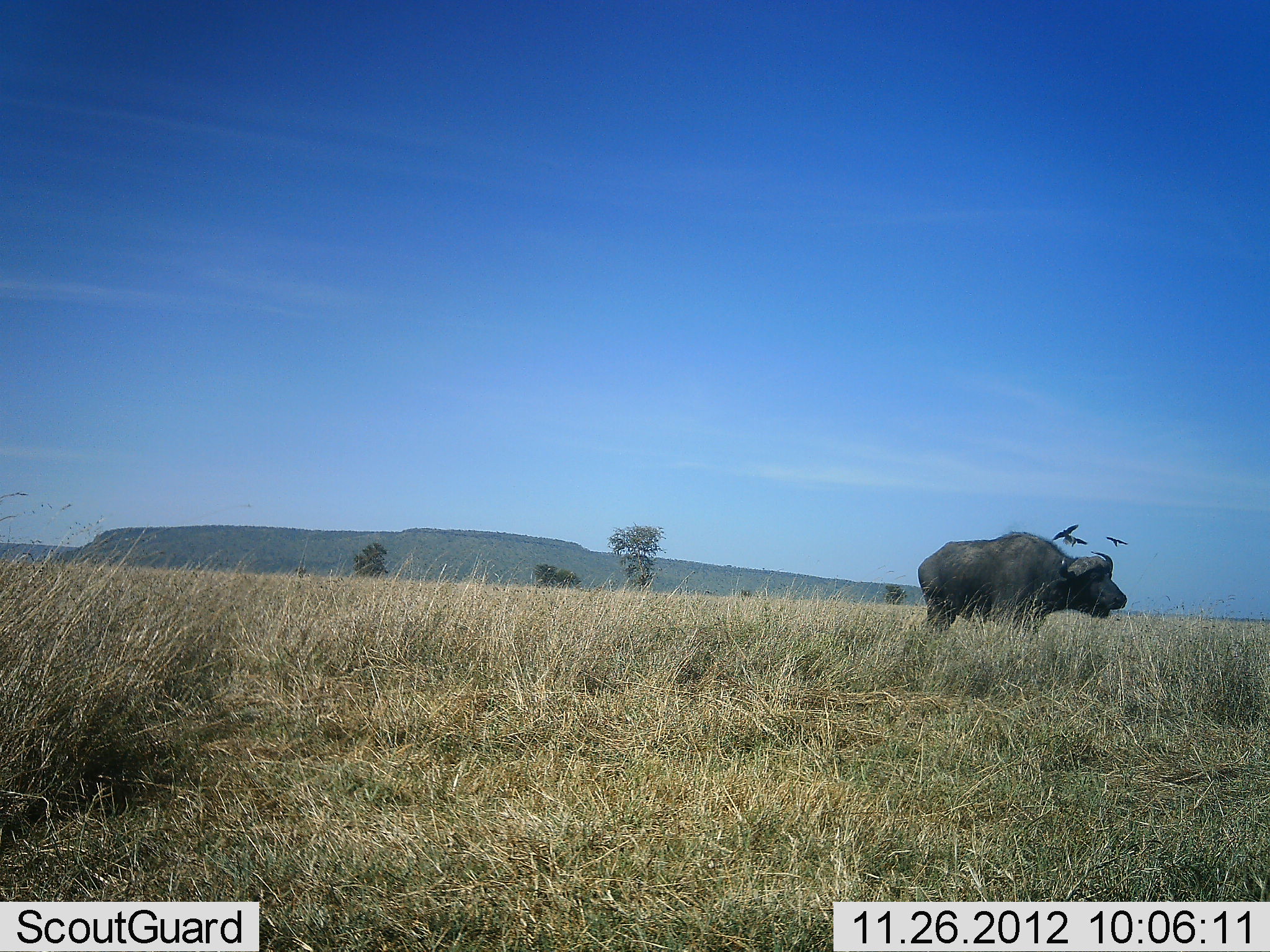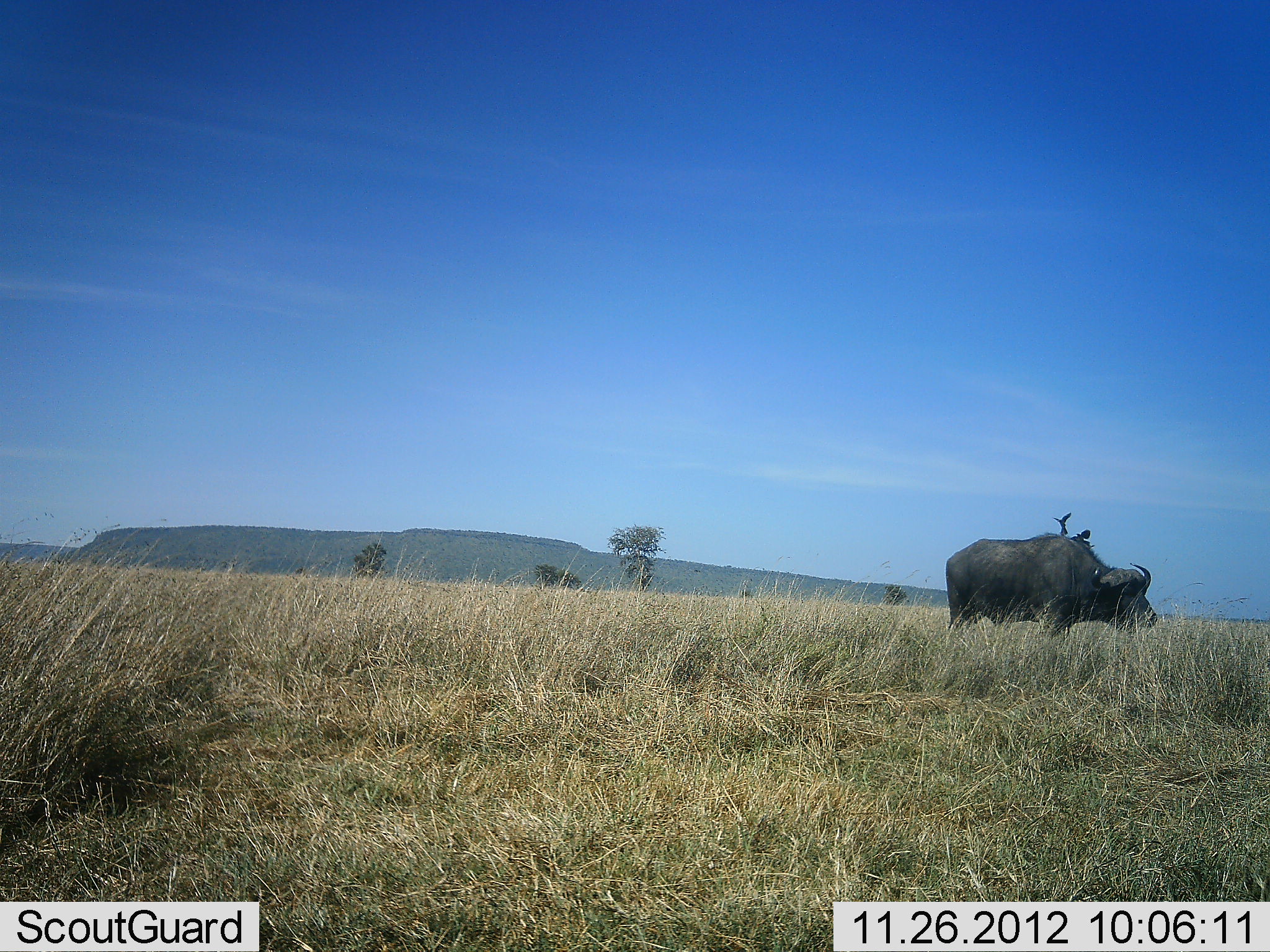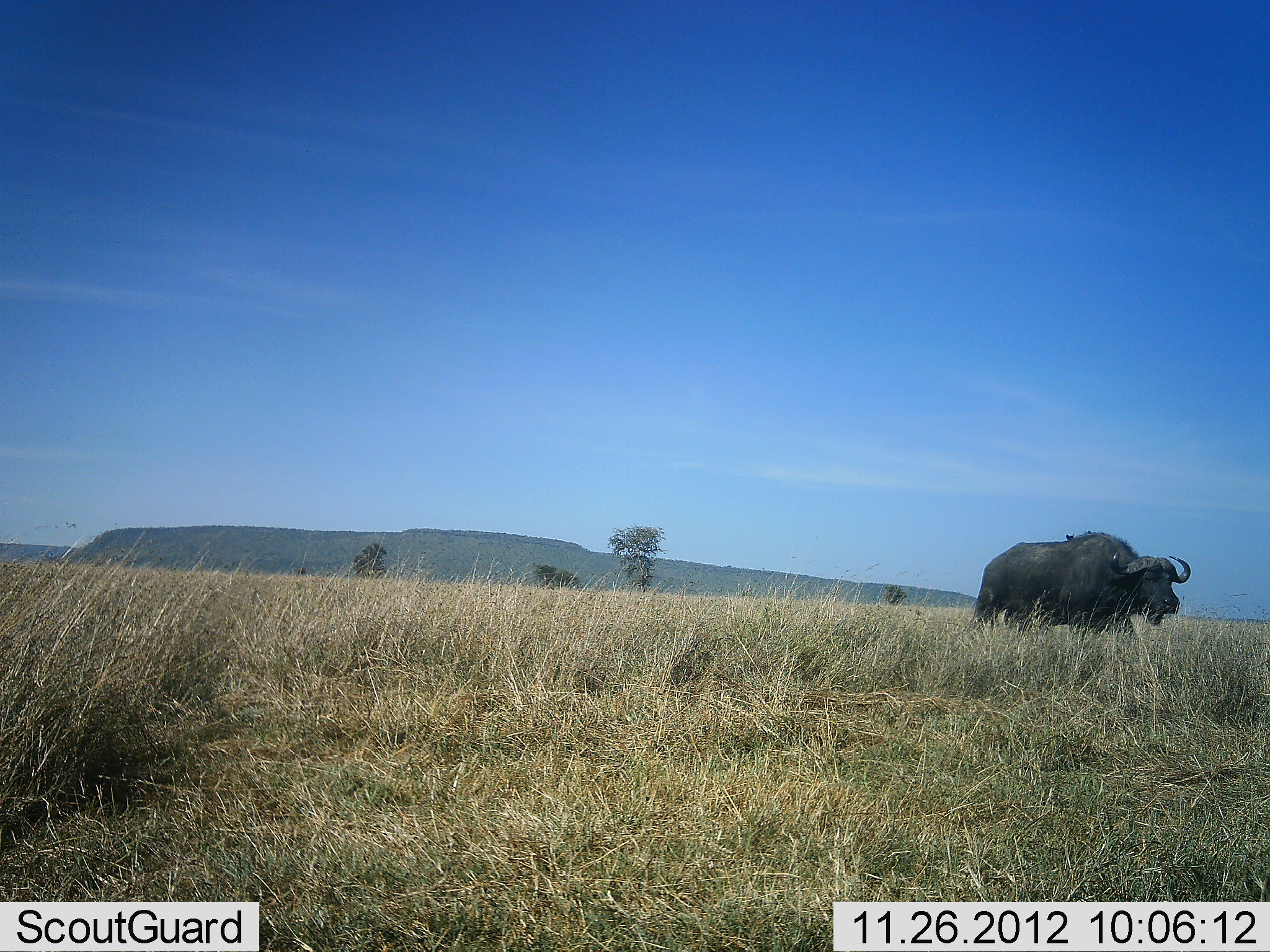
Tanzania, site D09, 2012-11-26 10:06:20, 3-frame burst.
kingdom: Animalia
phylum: Chordata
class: Mammalia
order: Artiodactyla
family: Bovidae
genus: Syncerus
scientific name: Syncerus caffer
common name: cape buffalo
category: buffalo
Buffalo (cape buffalo) (Syncerus caffer), count 1. Behavior (volunteer vote fractions): standing 8%, resting 0%, moving 85%, interacting 0%. Young present (vote fraction): 0%. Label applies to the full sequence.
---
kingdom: Animalia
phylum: Chordata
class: Aves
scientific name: Aves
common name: bird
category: otherbird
Otherbird (bird) (Aves), count 3. Behavior (volunteer vote fractions): standing 0%, resting 0%, moving 100%, interacting 10%. Young present (vote fraction): 0%. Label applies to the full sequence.